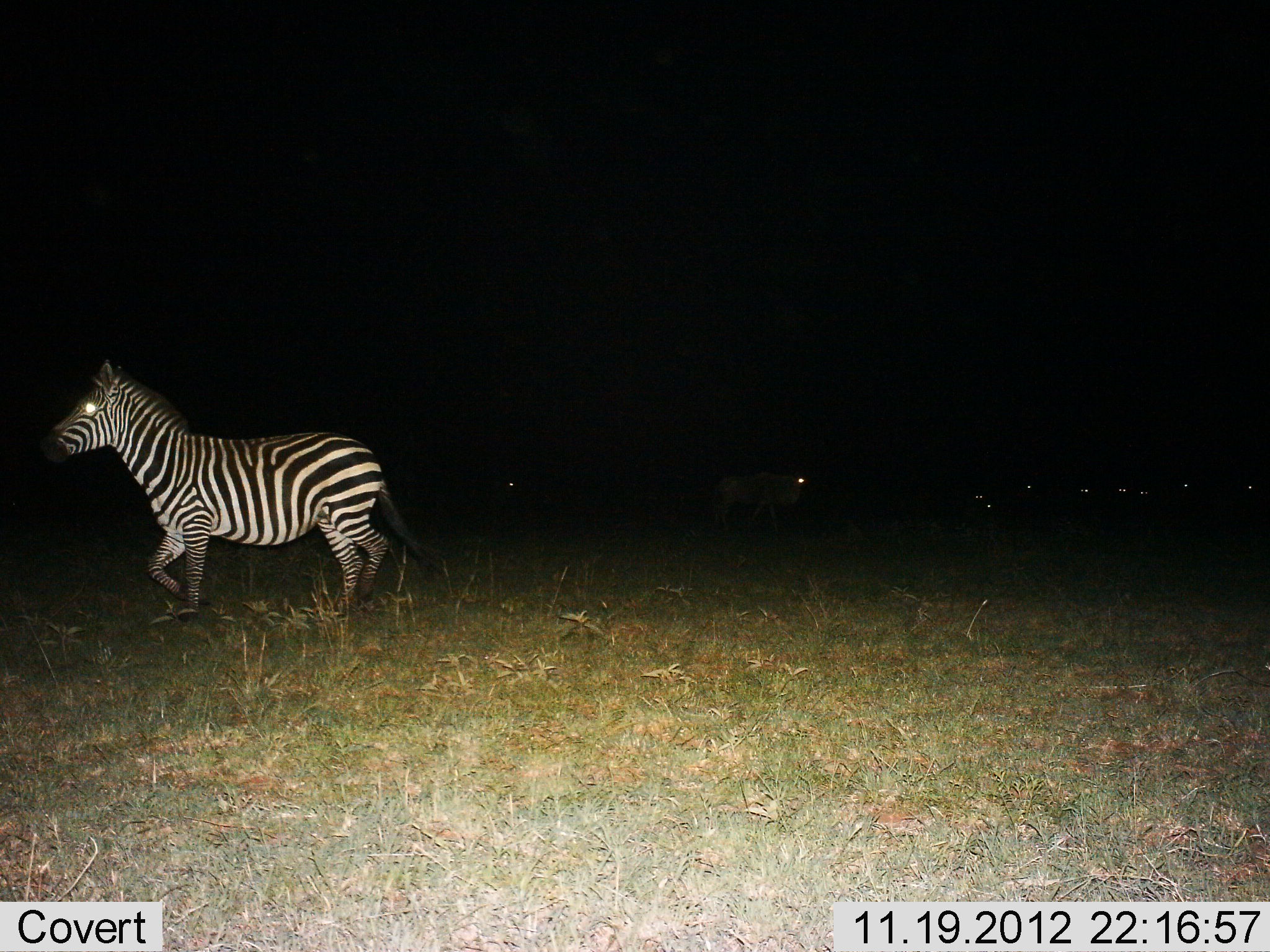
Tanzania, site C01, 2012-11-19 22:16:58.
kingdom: Animalia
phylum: Chordata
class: Mammalia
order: Perissodactyla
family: Equidae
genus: Equus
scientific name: Equus quagga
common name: plains zebra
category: zebra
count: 1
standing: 29%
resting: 0%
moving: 81%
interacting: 0%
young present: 0%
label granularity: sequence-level